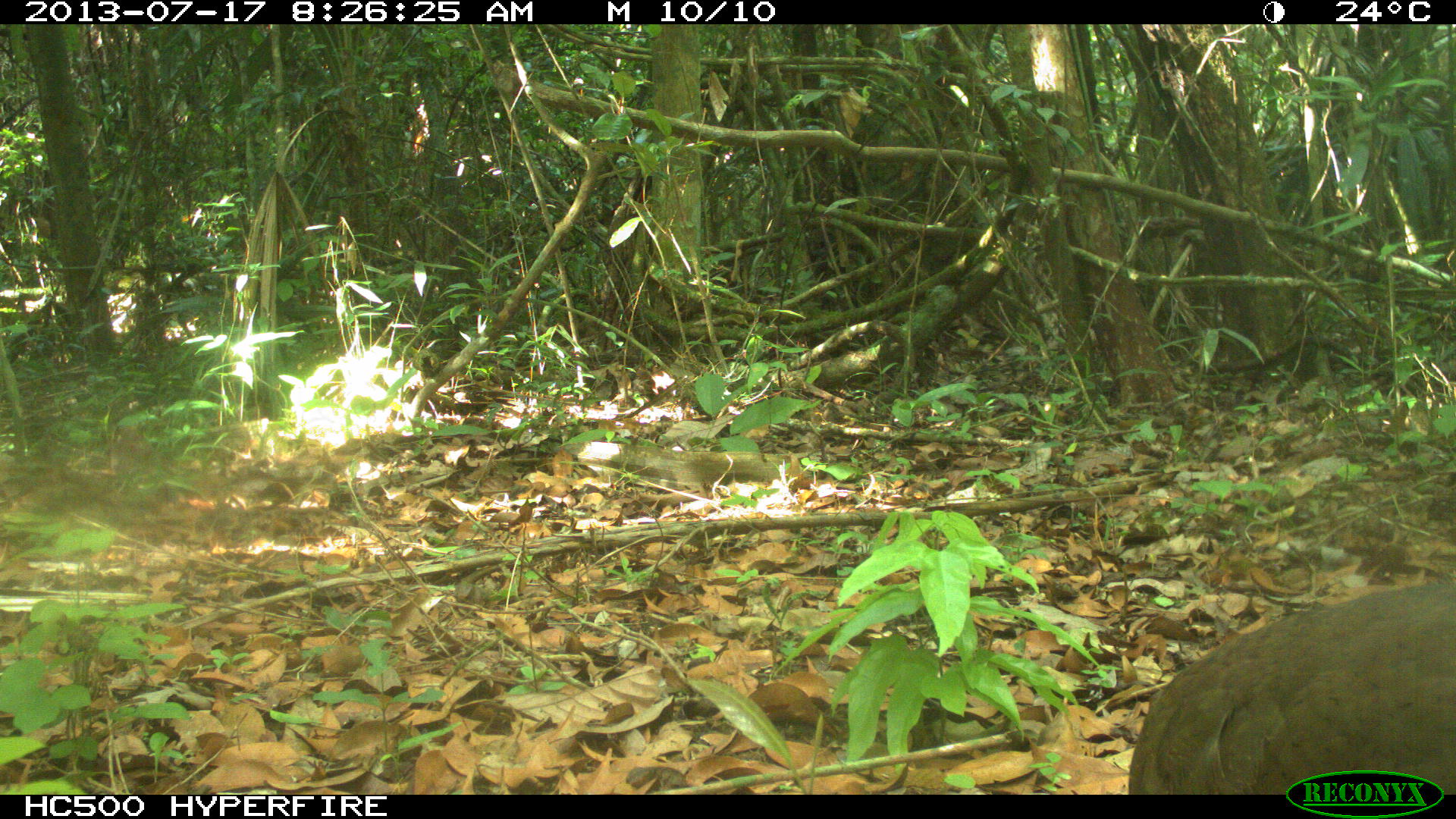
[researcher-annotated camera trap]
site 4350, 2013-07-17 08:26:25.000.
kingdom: Animalia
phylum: Chordata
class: Aves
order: Tinamiformes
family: Tinamidae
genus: Tinamus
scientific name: Tinamus major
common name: great tinamou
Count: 1.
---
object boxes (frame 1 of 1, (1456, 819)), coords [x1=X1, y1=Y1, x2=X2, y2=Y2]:
tinamus major: [x1=1127, y1=584, x2=1454, y2=794]